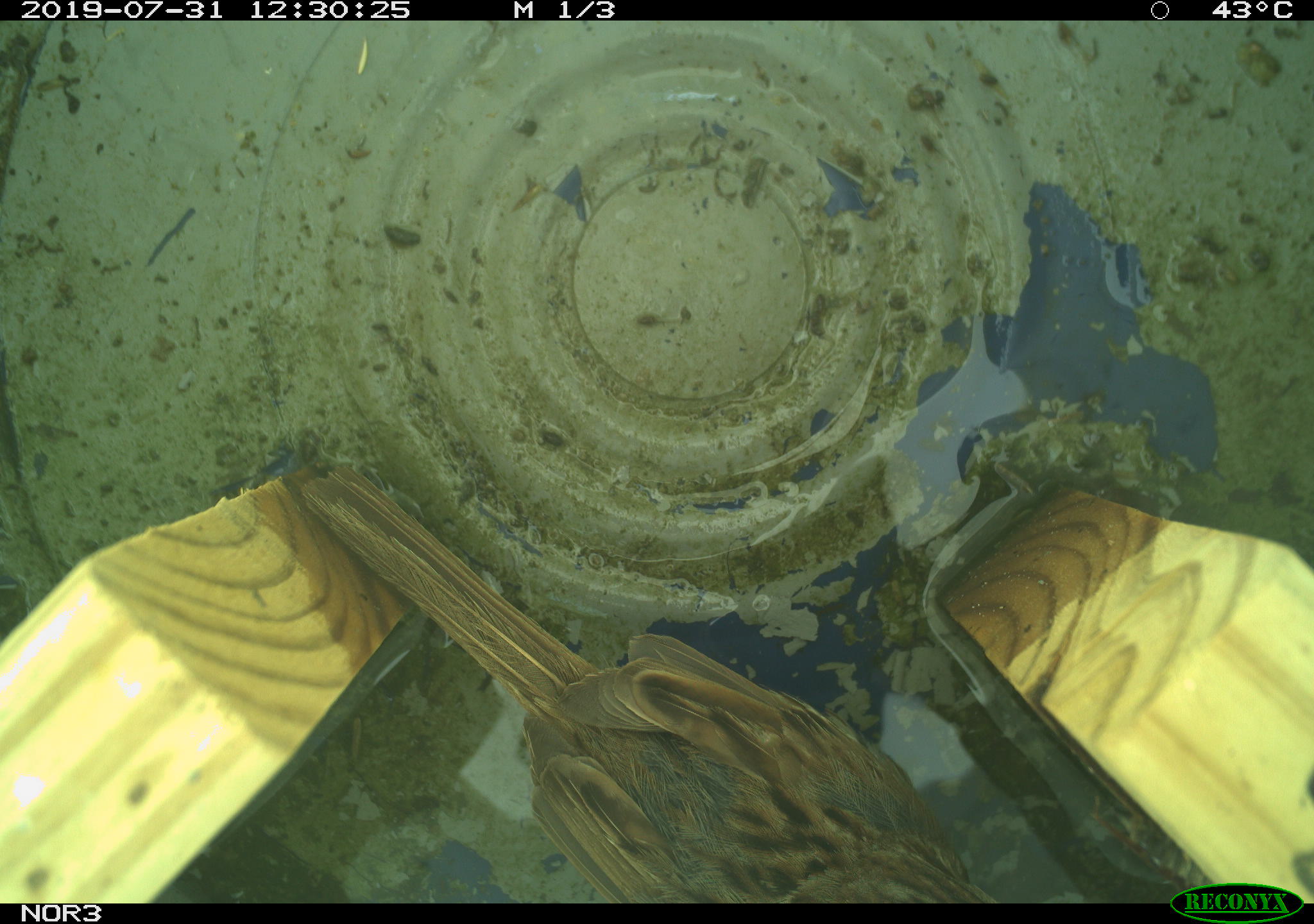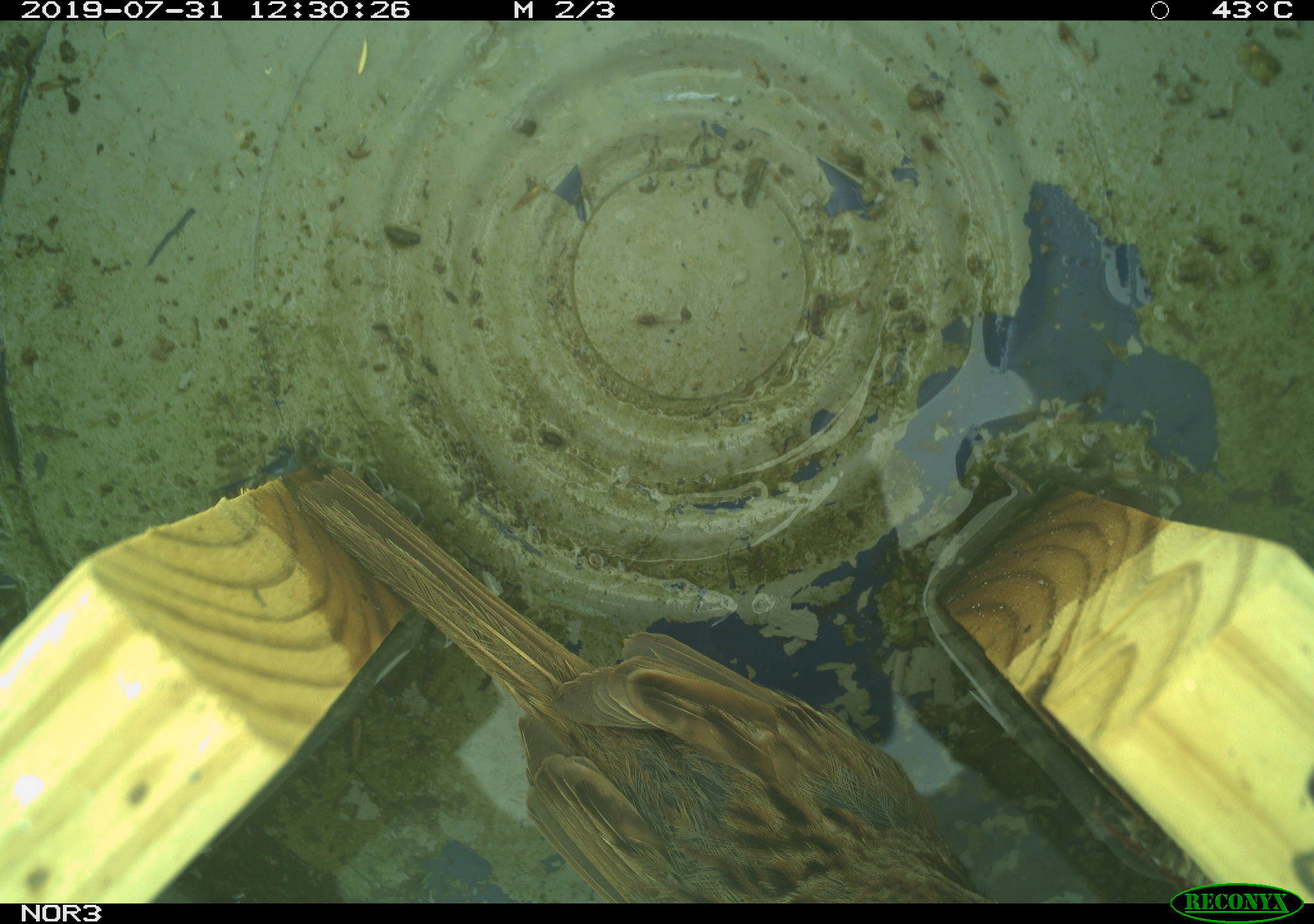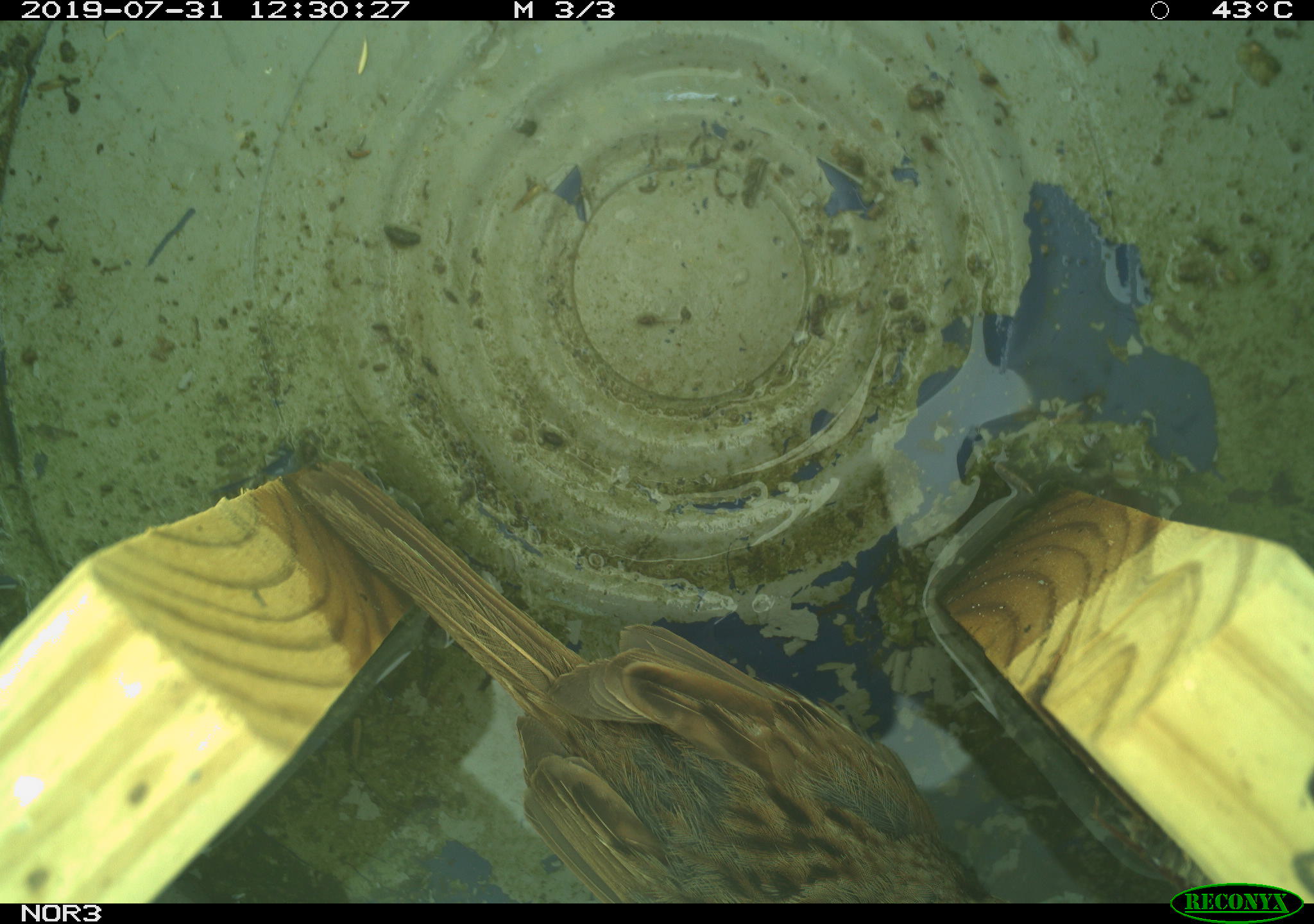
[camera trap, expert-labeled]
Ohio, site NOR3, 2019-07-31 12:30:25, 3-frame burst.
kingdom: Animalia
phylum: Chordata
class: Aves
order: Passeriformes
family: Passerellidae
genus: Melospiza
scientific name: Melospiza melodia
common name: song sparrow